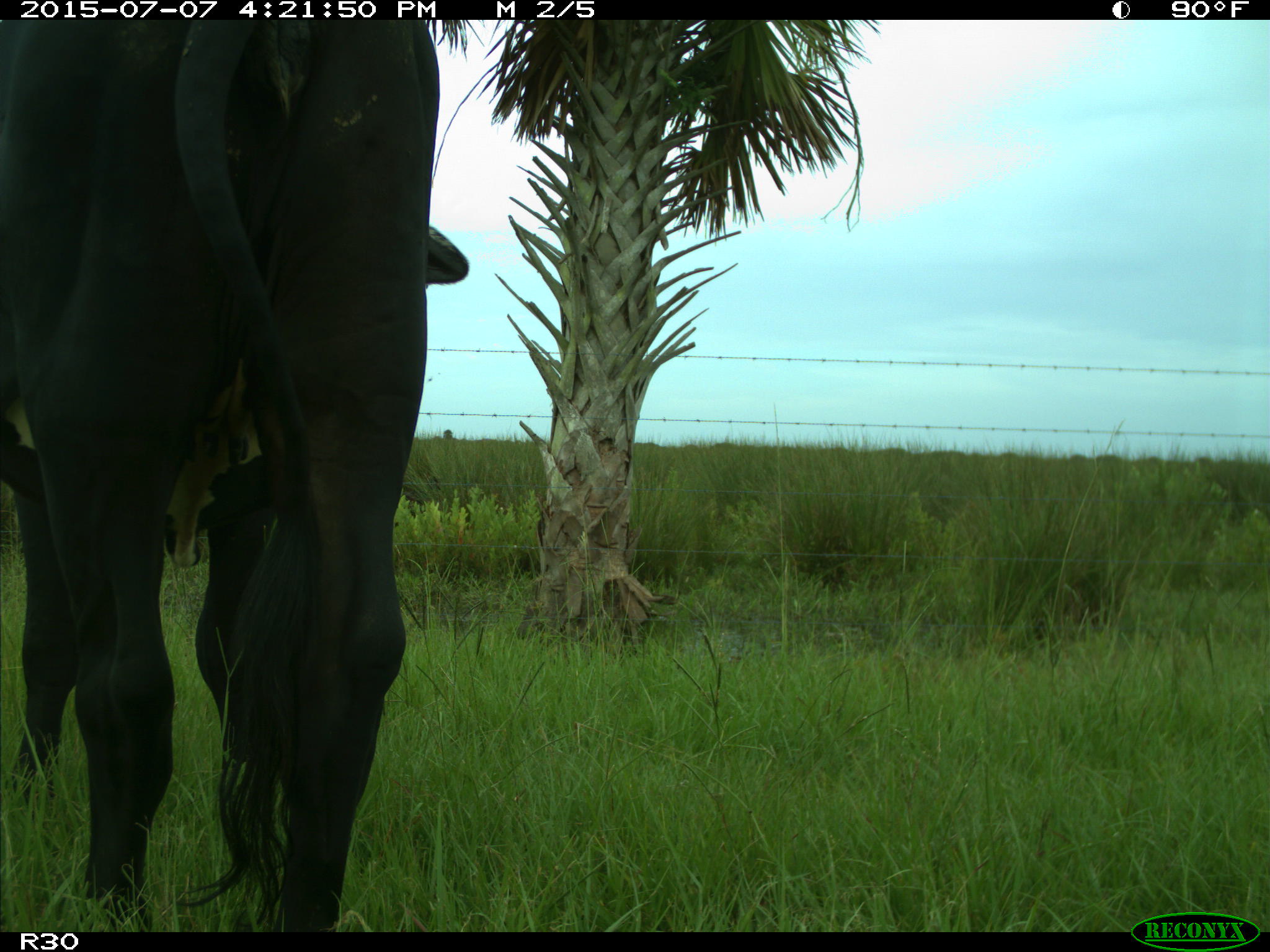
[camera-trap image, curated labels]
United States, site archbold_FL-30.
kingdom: Animalia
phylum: Chordata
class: Mammalia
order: Artiodactyla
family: Bovidae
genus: Bos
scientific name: Bos taurus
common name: domestic cow